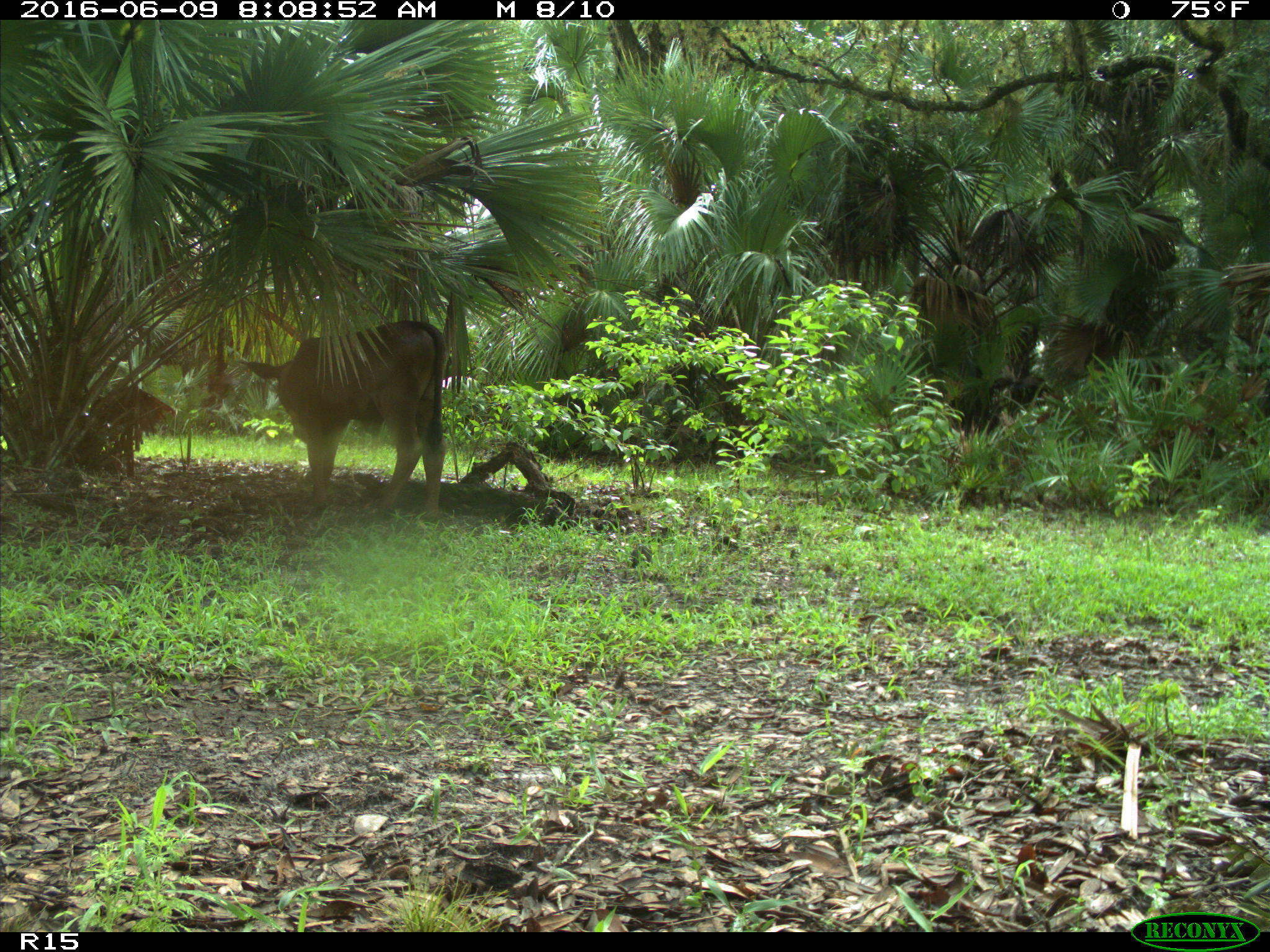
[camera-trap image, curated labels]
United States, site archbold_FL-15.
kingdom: Animalia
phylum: Chordata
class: Mammalia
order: Artiodactyla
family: Bovidae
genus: Bos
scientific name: Bos taurus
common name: domestic cow